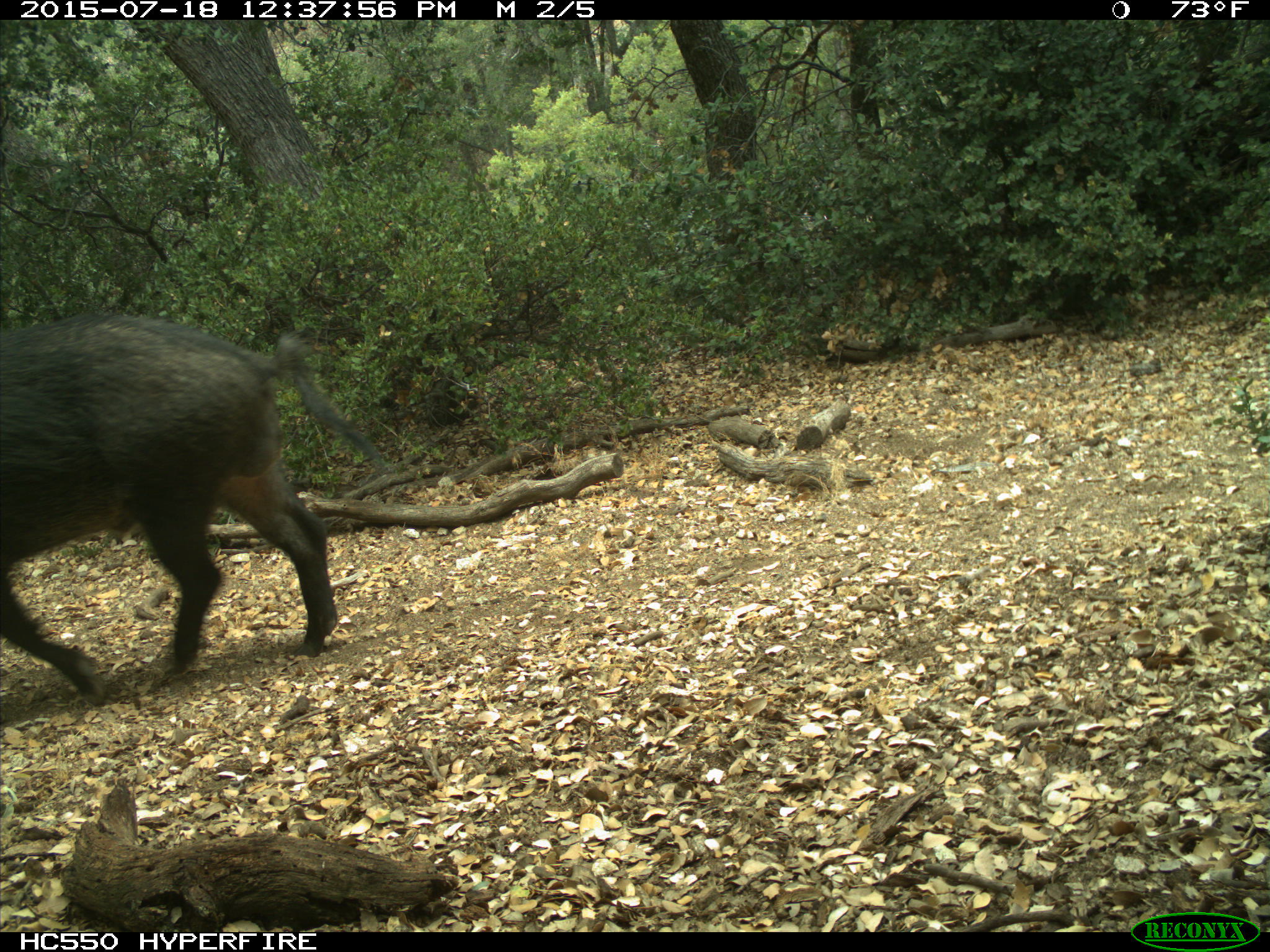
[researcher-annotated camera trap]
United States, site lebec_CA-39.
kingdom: Animalia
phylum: Chordata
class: Mammalia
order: Artiodactyla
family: Suidae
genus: Sus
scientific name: Sus scrofa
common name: wild boar